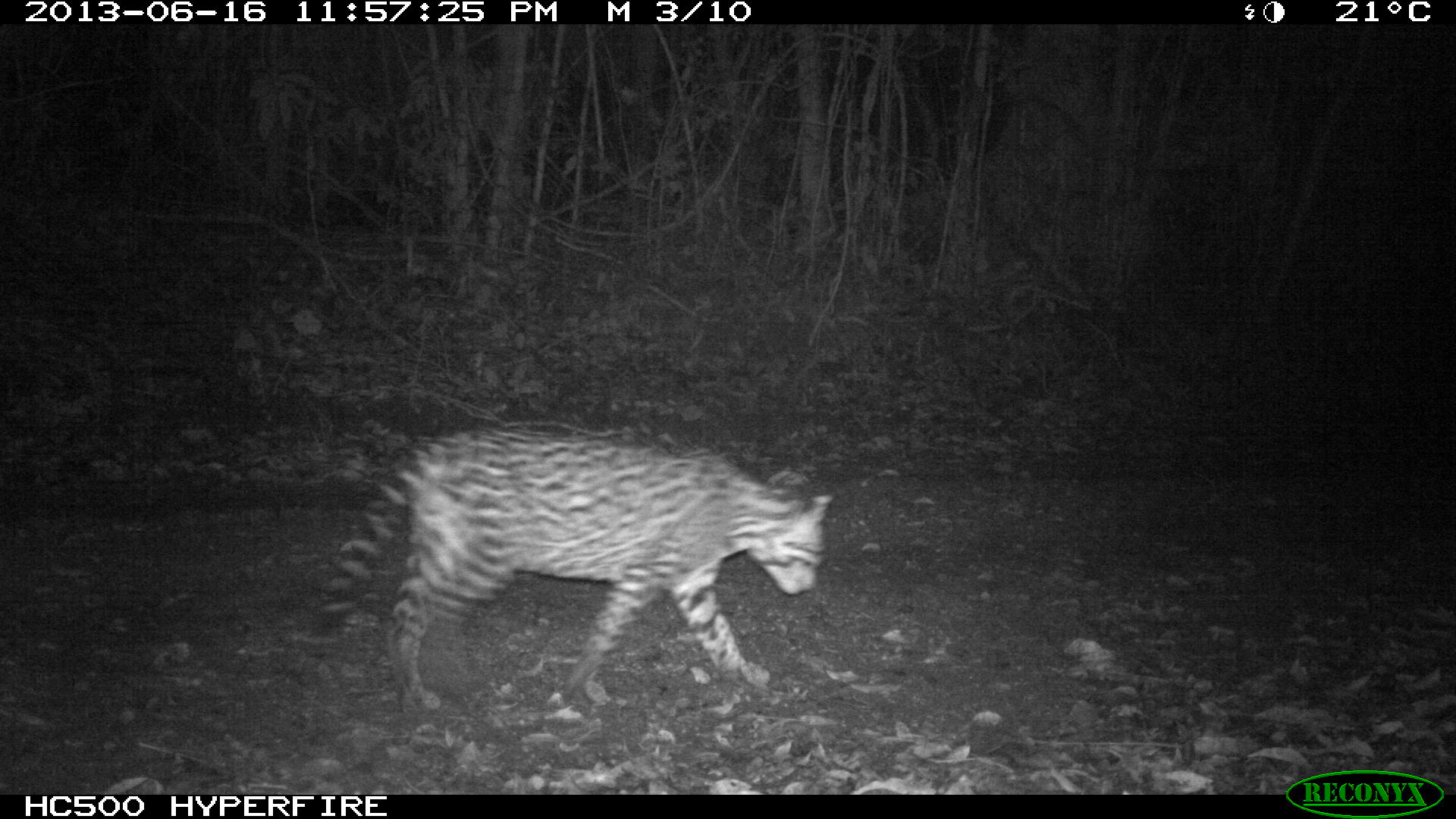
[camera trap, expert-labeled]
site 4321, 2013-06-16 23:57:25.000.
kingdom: Animalia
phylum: Chordata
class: Mammalia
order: Carnivora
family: Felidae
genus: Leopardus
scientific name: Leopardus pardalis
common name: ocelot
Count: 1.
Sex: male.